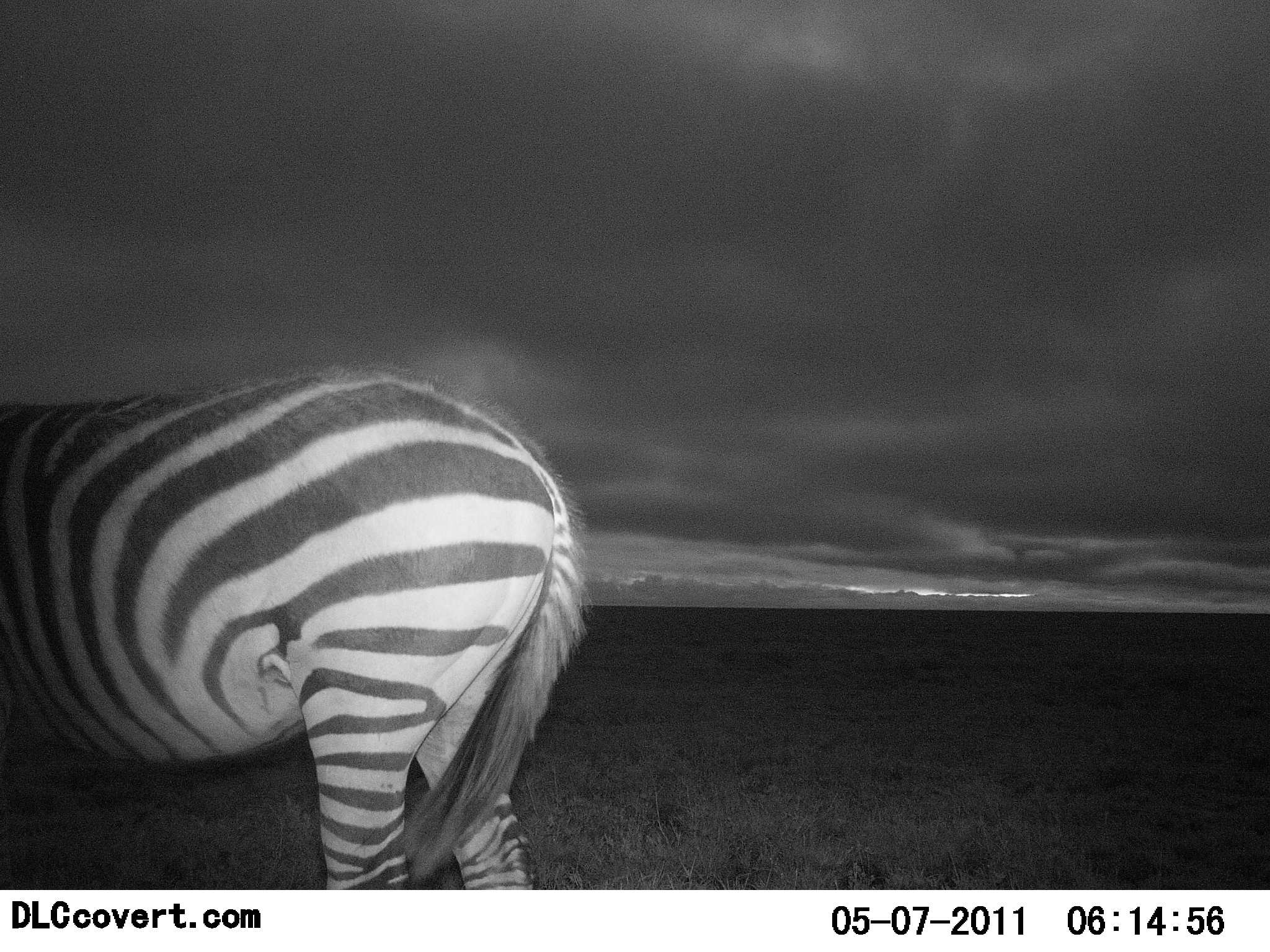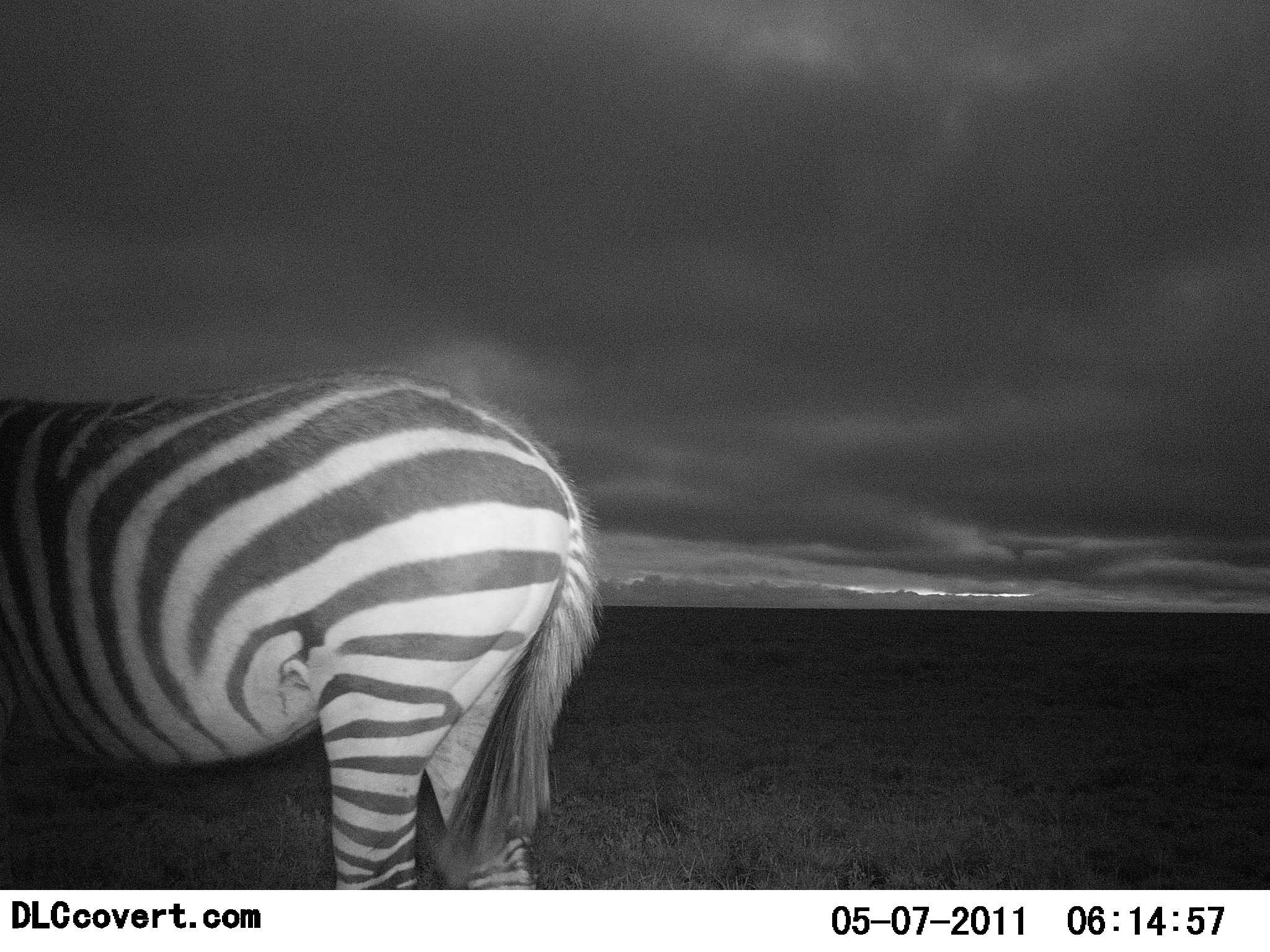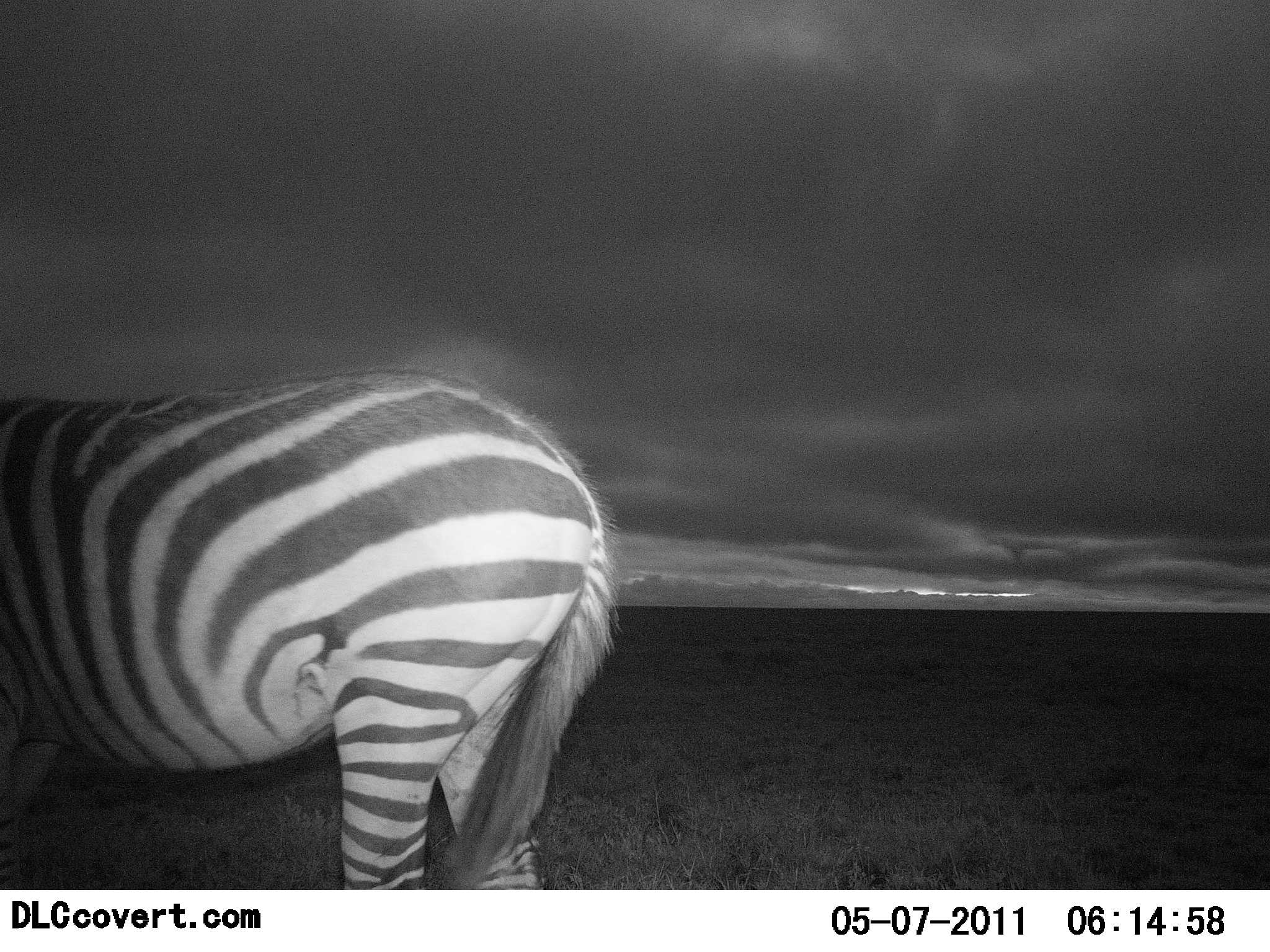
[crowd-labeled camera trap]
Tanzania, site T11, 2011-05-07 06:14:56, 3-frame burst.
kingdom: Animalia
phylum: Chordata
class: Mammalia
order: Perissodactyla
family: Equidae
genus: Equus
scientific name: Equus quagga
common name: plains zebra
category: zebra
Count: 1.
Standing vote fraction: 100%.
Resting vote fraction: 0%.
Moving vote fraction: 0%.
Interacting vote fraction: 0%.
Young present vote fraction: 0%.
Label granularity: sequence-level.